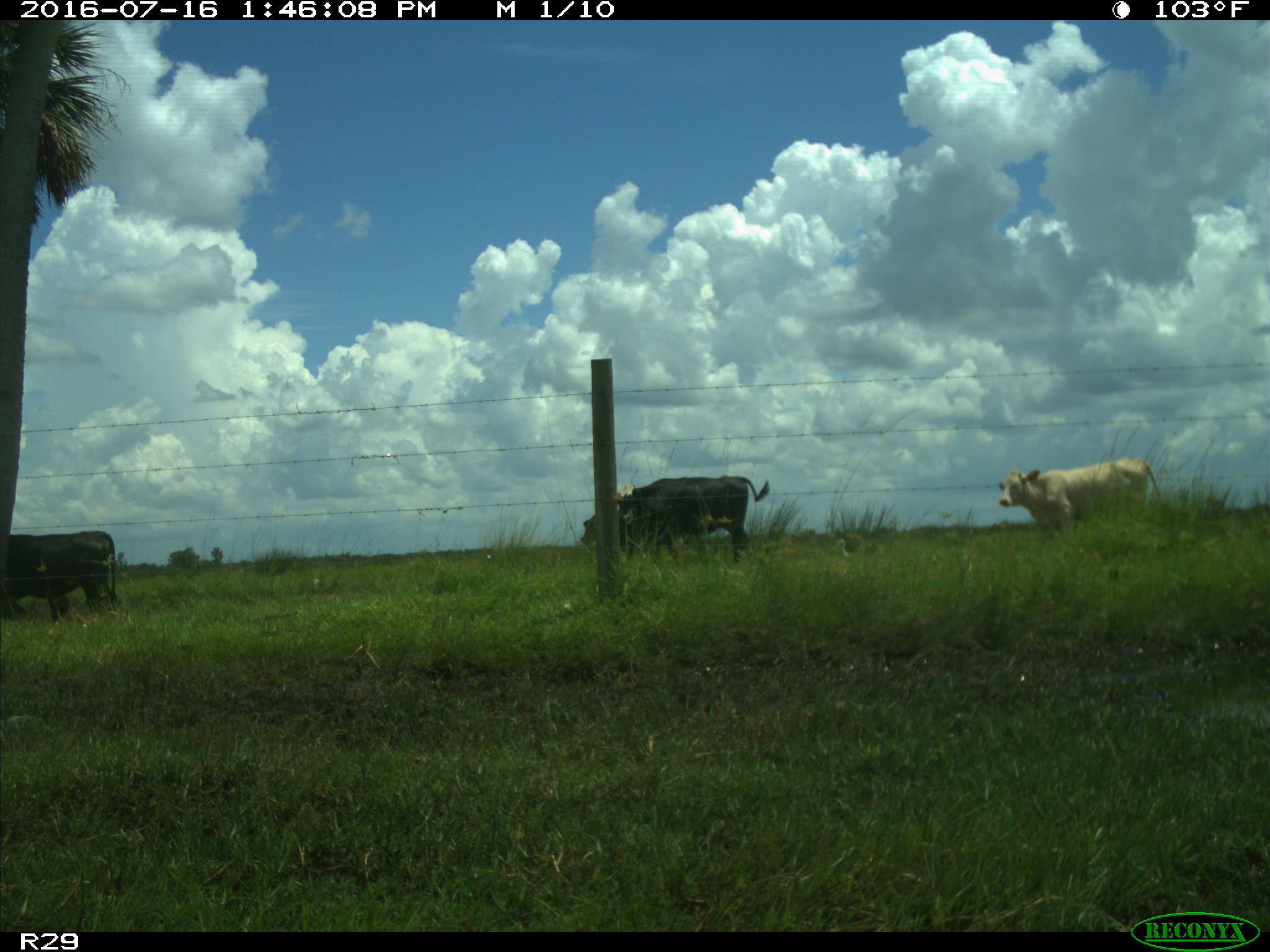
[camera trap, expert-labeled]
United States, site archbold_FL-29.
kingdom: Animalia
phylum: Chordata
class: Mammalia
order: Artiodactyla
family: Bovidae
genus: Bos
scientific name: Bos taurus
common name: domestic cow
Bos taurus (domestic cow).